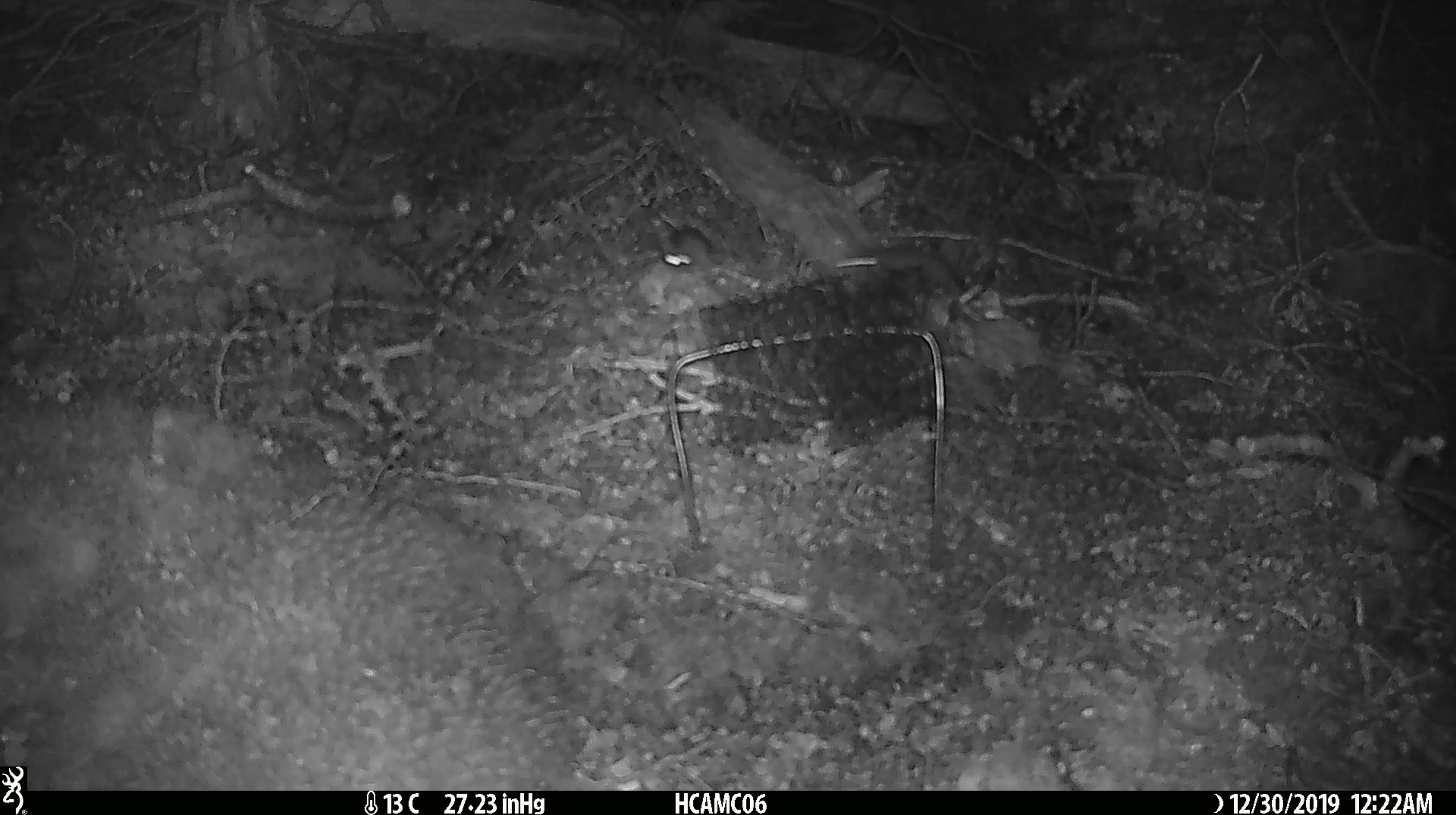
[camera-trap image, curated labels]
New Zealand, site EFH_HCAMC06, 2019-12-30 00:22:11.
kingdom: Animalia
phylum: Chordata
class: Mammalia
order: Rodentia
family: Muridae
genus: Mus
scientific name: Mus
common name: mouse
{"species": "mouse (Mus)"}